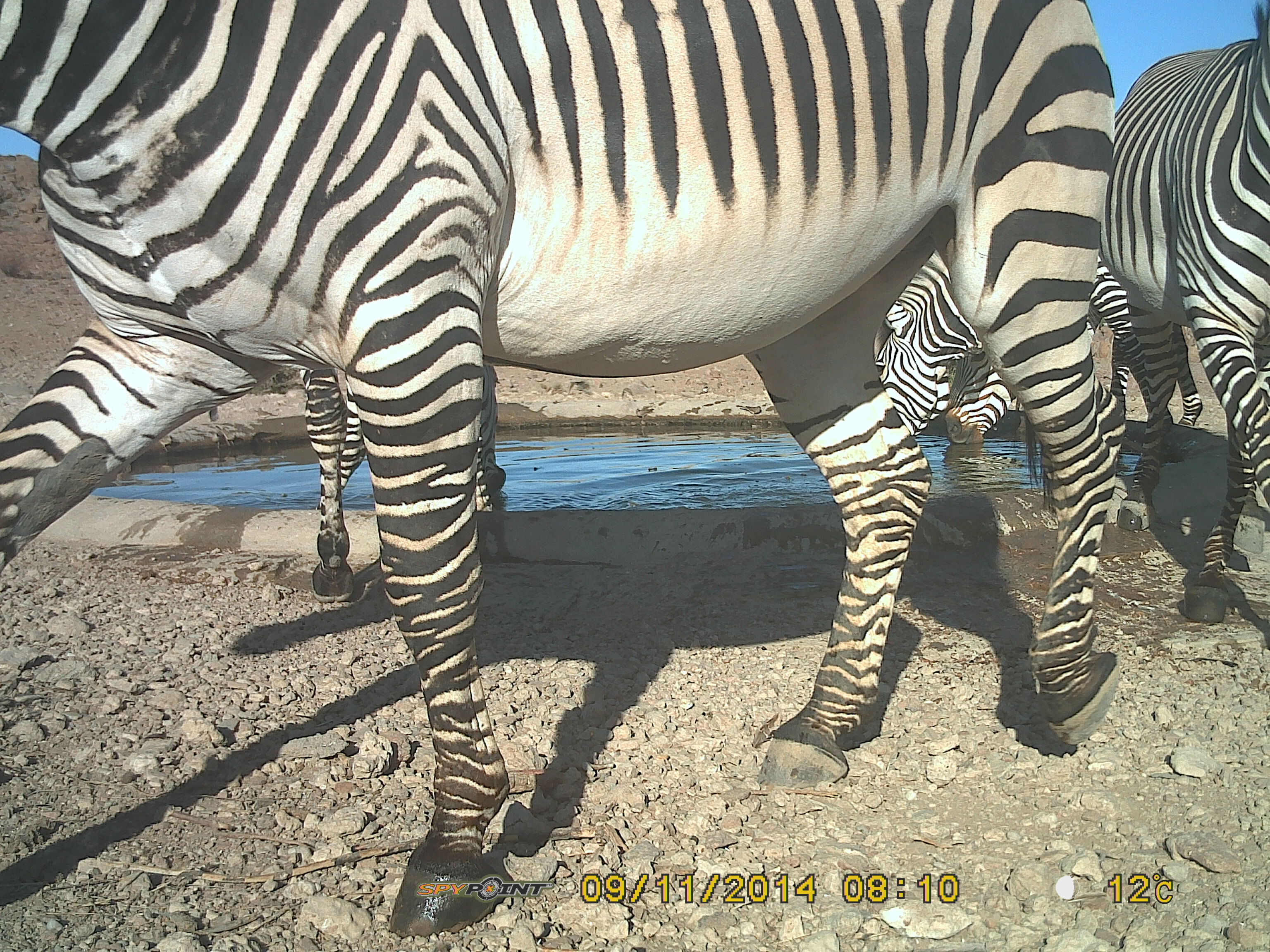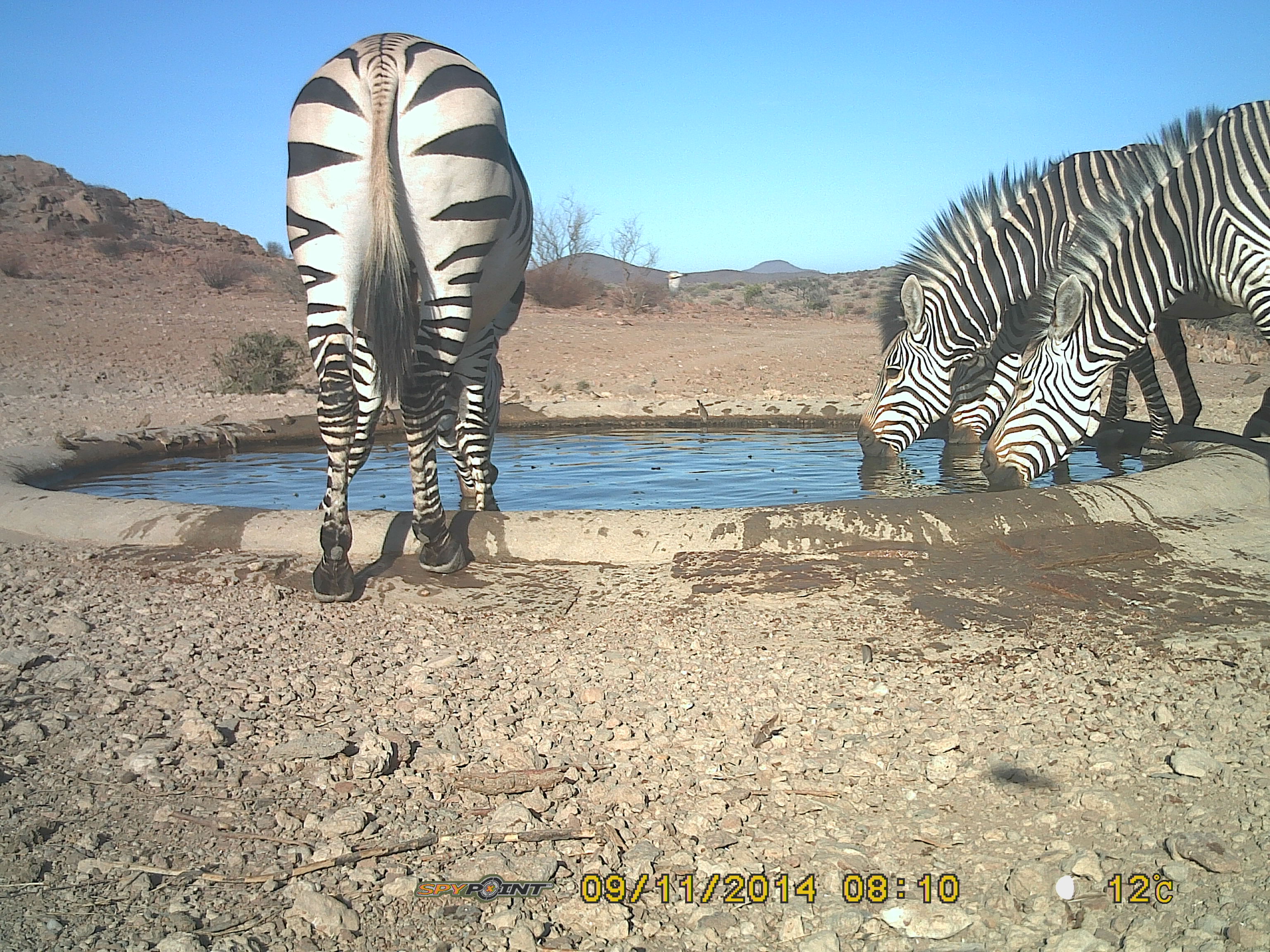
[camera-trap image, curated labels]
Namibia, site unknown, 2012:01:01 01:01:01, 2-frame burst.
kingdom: Animalia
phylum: Chordata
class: Mammalia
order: Perissodactyla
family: Equidae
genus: Equus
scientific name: Equus zebra hartmannae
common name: hartmann's mountain zebra